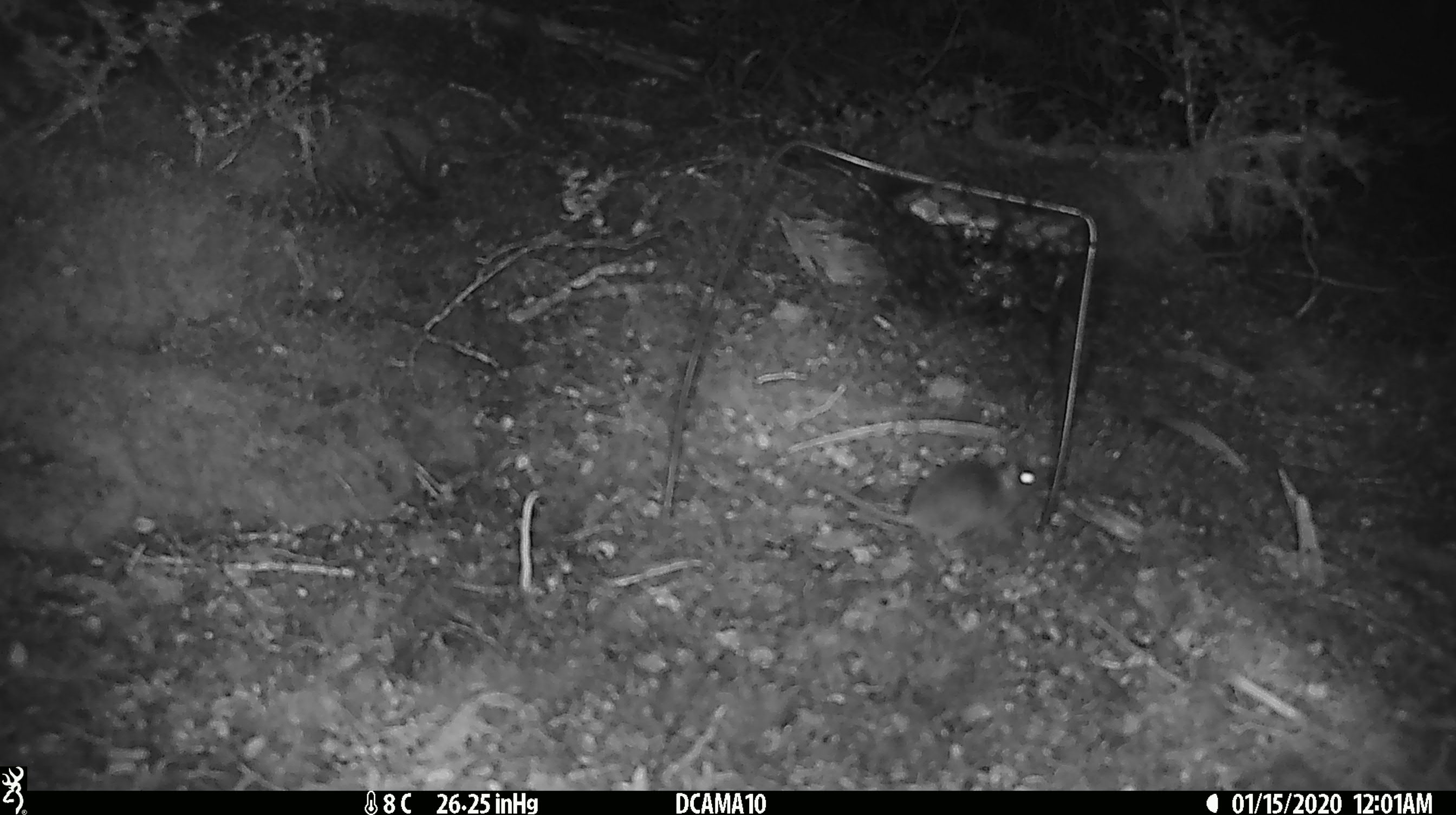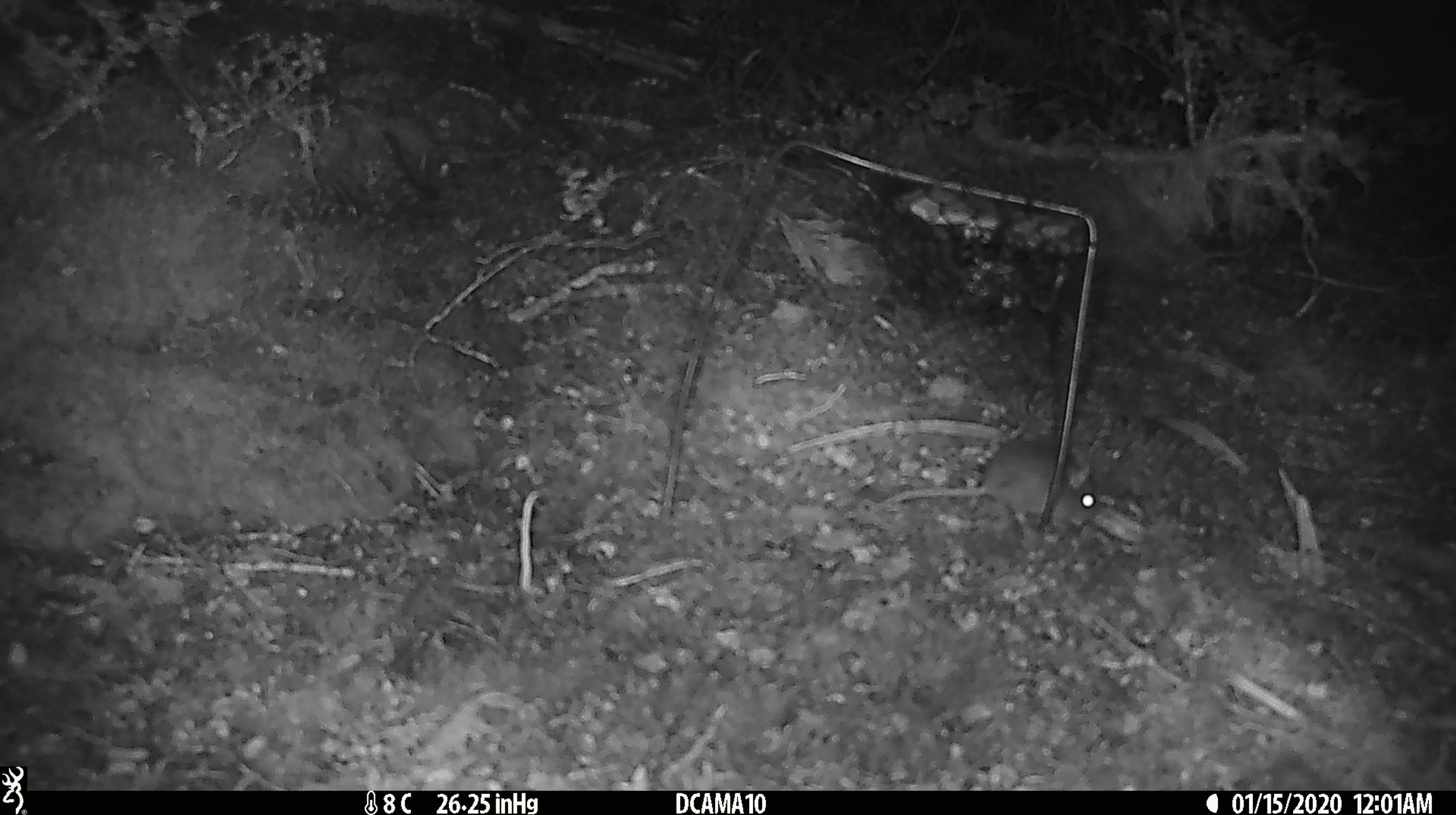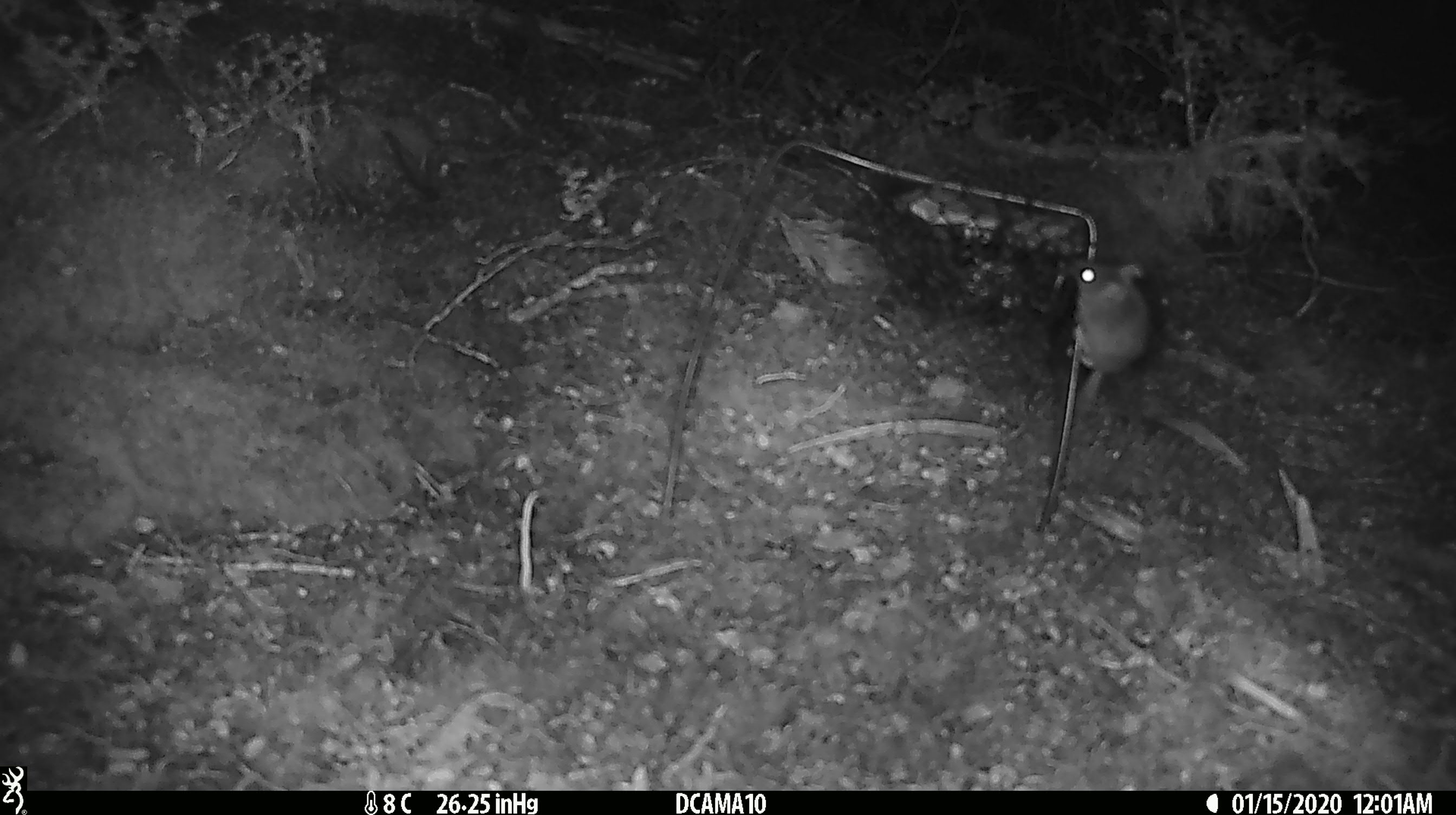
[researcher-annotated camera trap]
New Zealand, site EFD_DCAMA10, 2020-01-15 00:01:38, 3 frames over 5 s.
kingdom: Animalia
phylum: Chordata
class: Mammalia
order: Rodentia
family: Muridae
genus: Mus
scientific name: Mus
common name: mouse